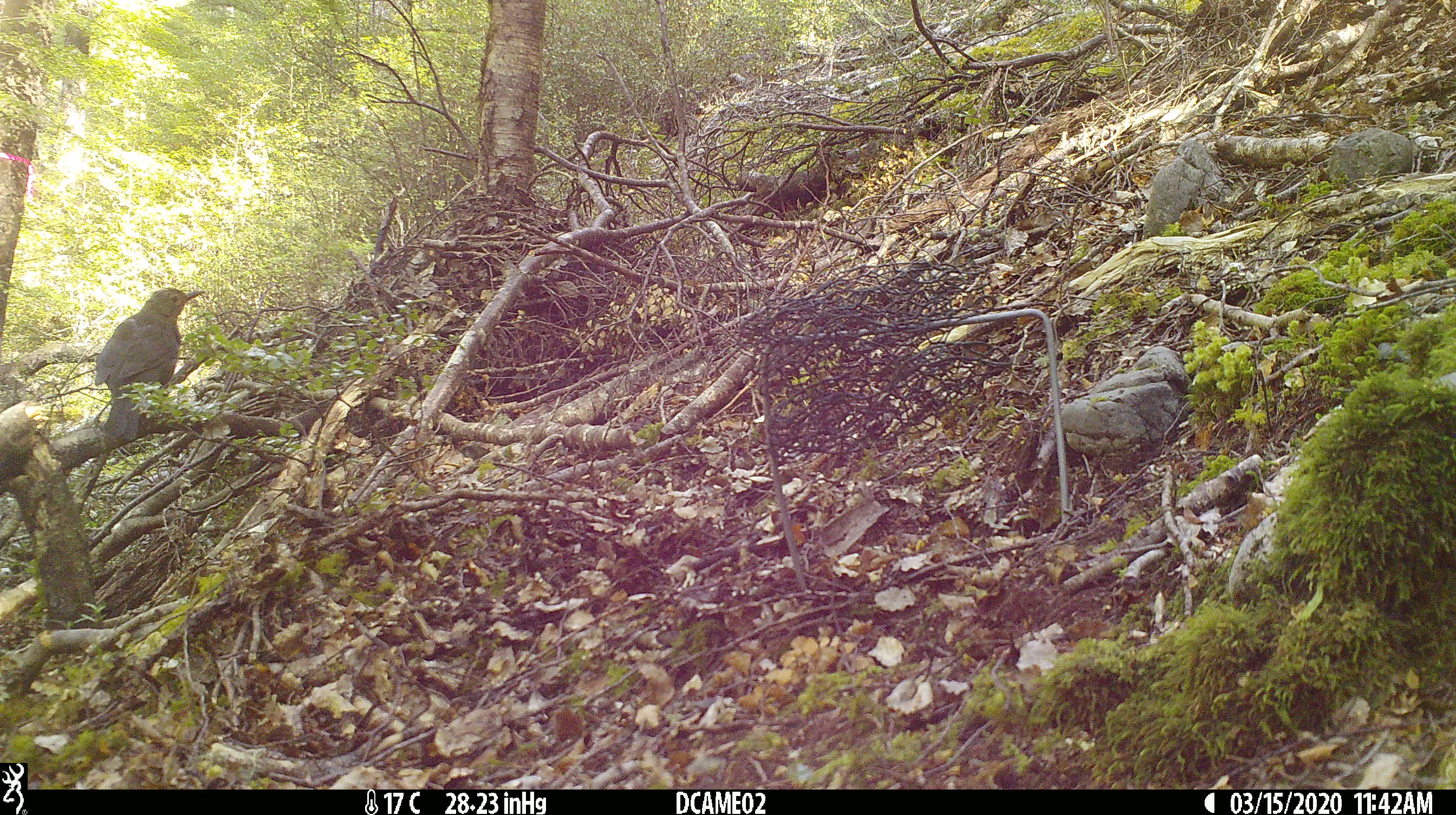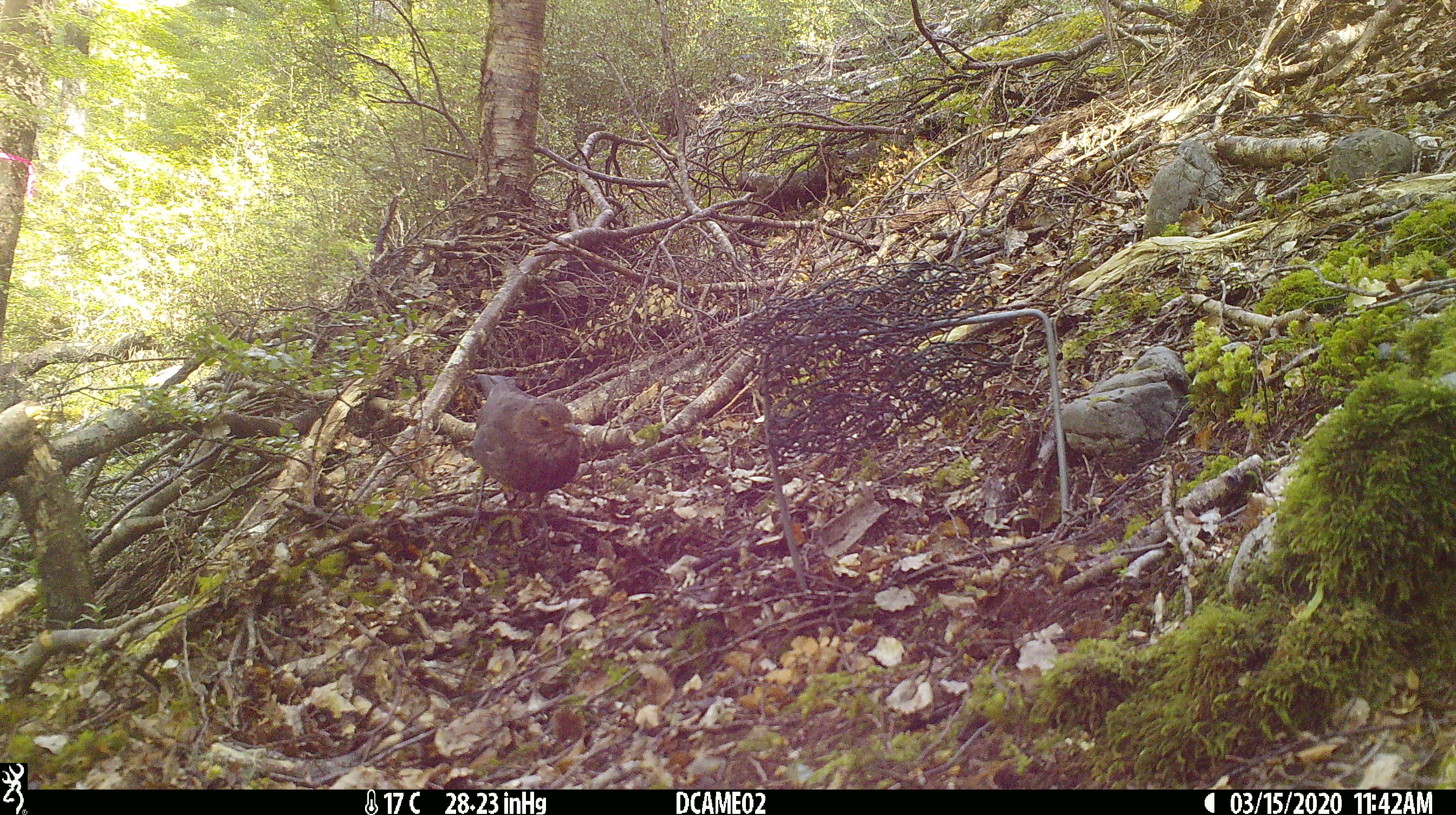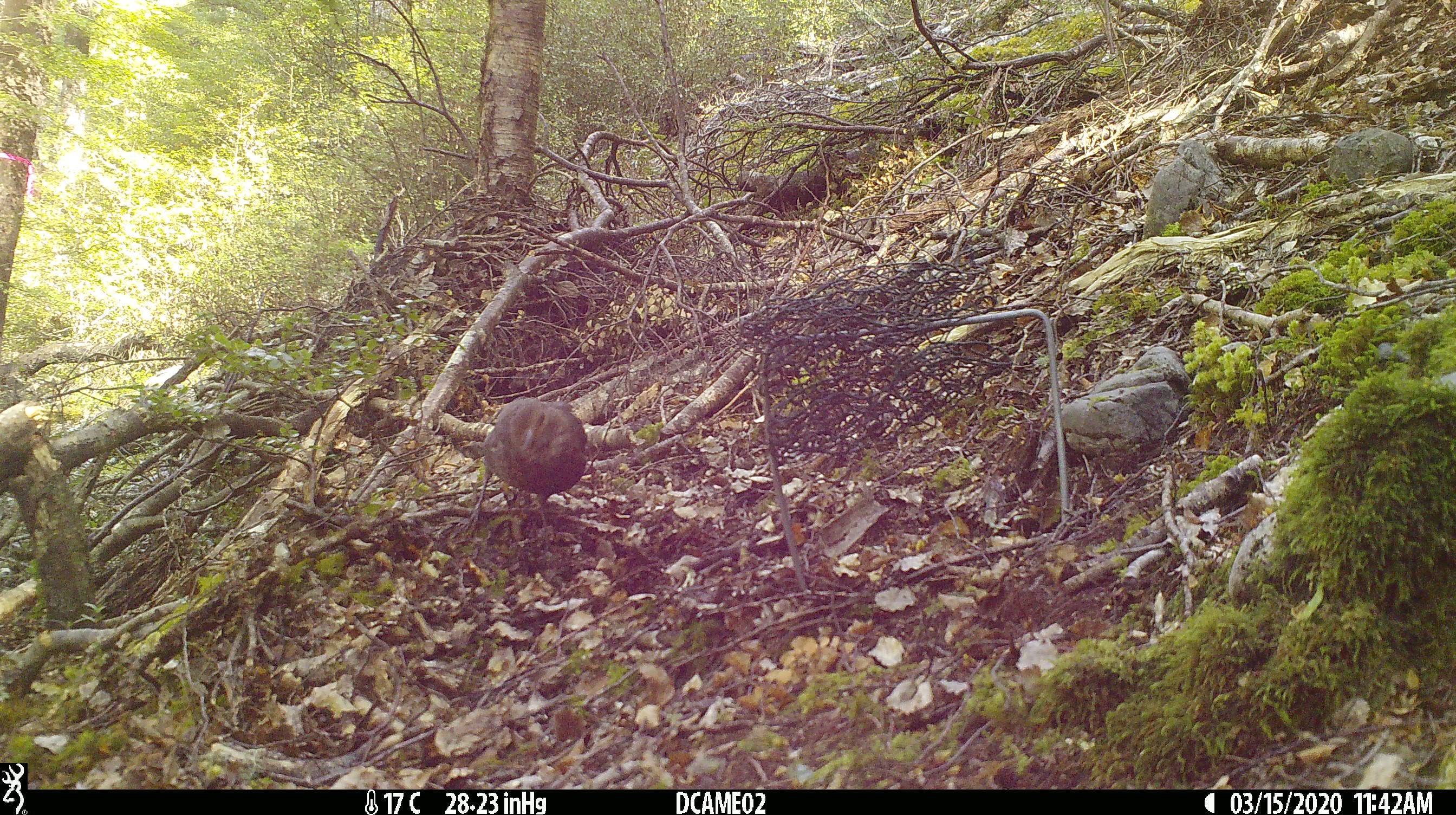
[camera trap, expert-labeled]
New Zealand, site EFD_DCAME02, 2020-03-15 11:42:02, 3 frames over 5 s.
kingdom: Animalia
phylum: Chordata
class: Aves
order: Passeriformes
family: Turdidae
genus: Turdus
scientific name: Turdus merula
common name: eurasian blackbird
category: blackbird